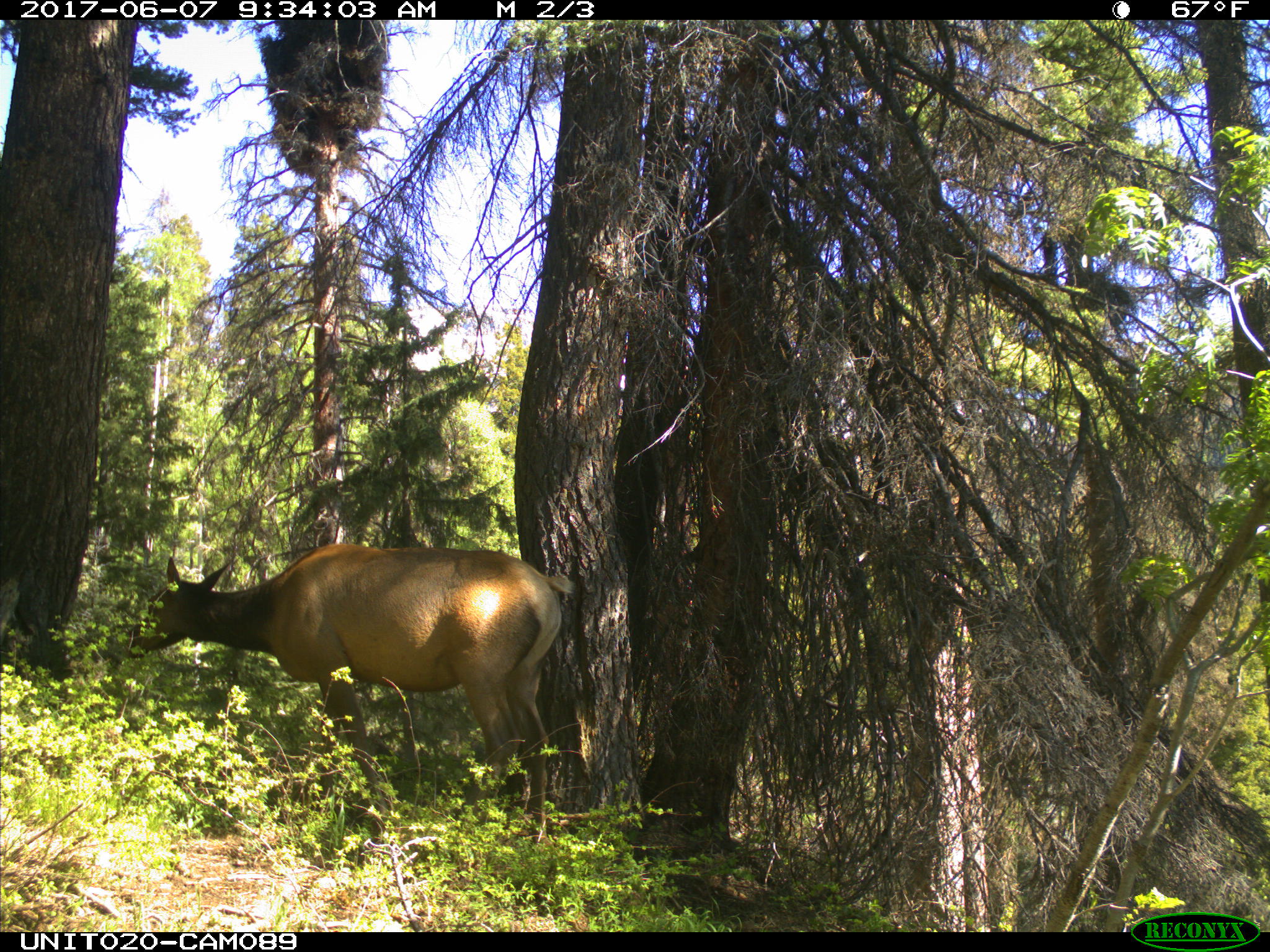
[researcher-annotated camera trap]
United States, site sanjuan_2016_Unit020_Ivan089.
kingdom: Animalia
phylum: Chordata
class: Mammalia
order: Artiodactyla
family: Cervidae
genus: Cervus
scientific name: Cervus elaphus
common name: red deer